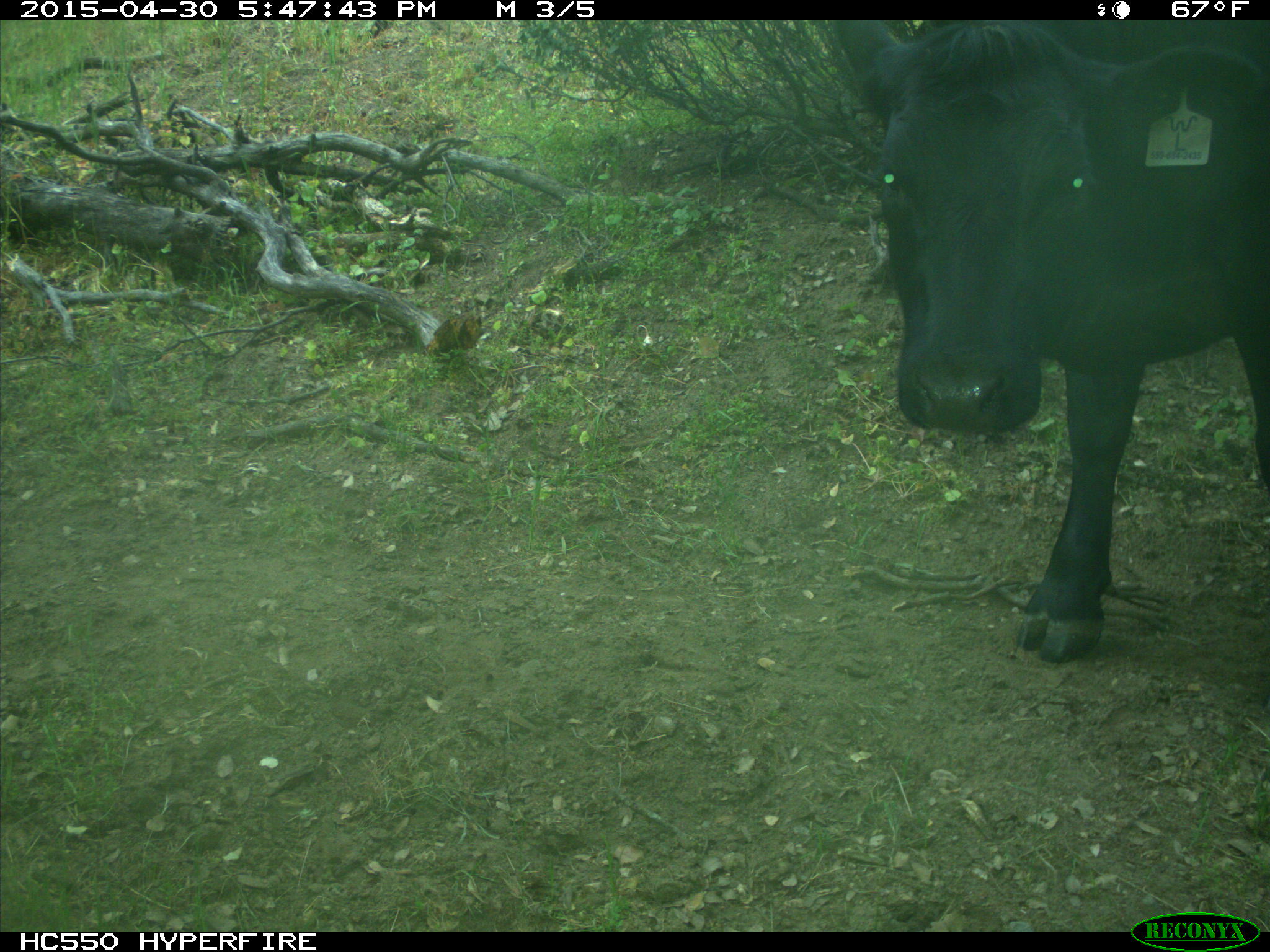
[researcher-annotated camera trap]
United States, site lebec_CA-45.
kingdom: Animalia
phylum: Chordata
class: Mammalia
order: Artiodactyla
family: Bovidae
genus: Bos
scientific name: Bos taurus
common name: domestic cow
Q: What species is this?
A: Bos taurus (domestic cow).